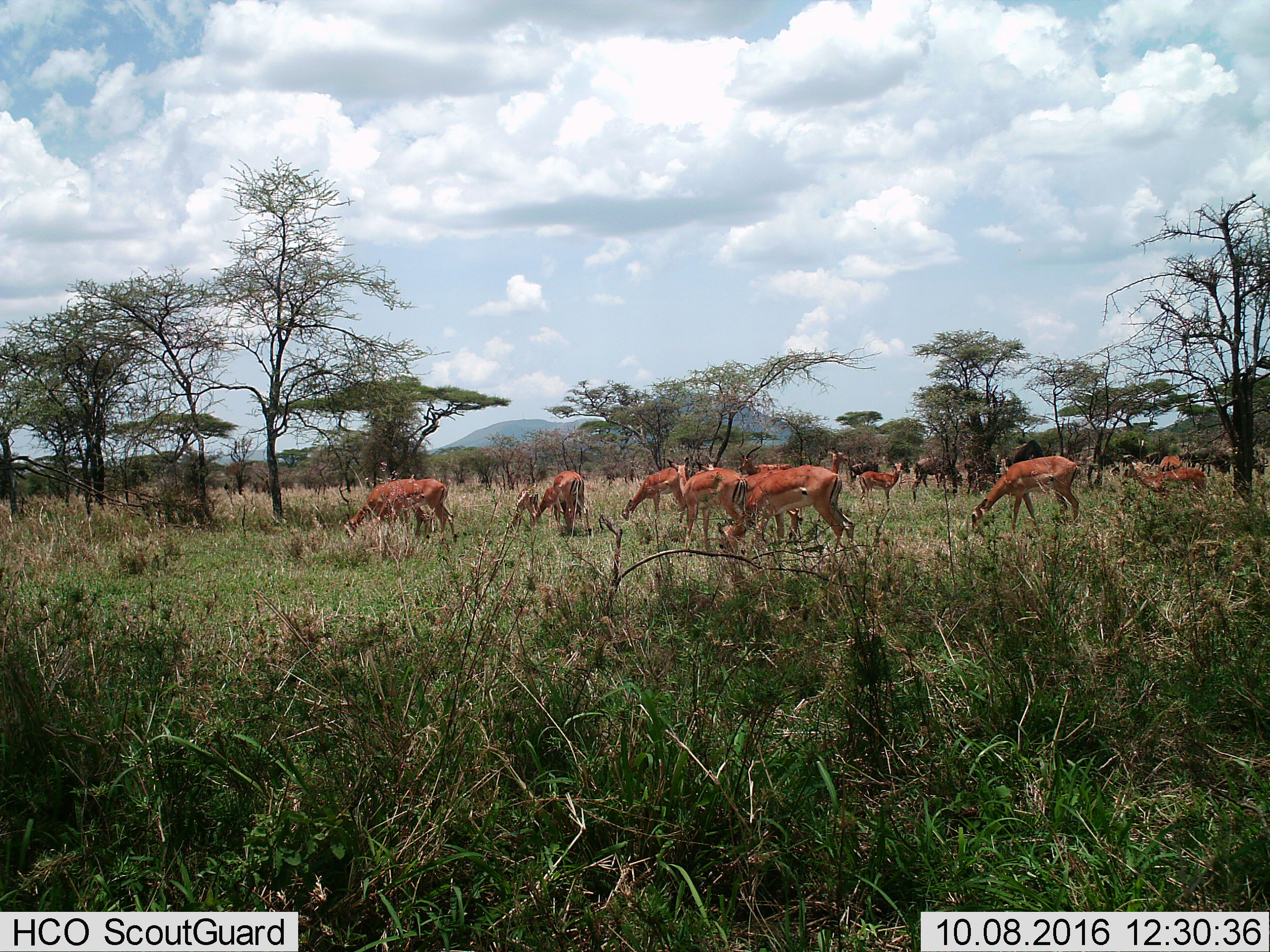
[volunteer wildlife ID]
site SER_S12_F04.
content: unidentified animal